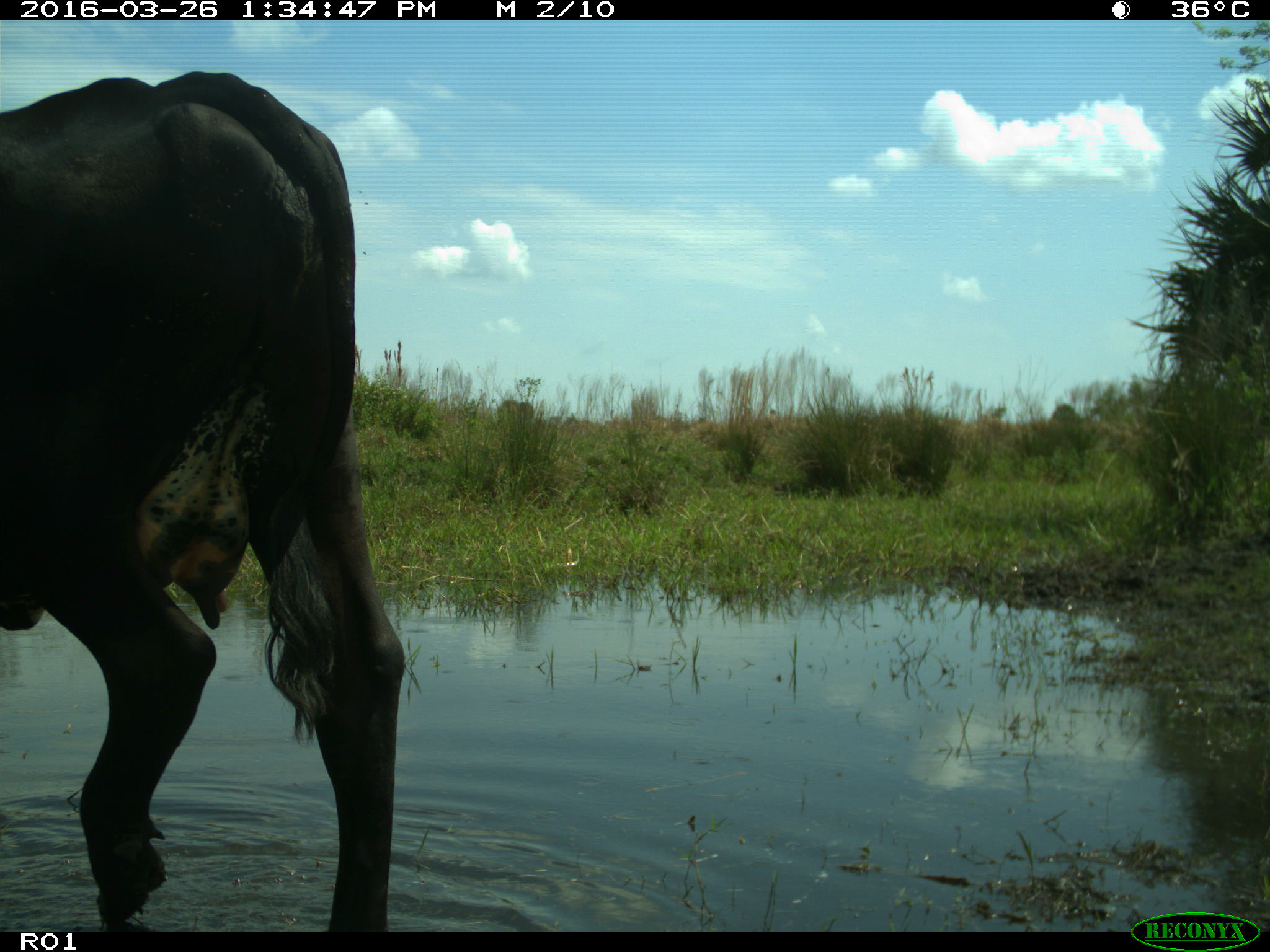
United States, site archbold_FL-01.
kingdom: Animalia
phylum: Chordata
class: Mammalia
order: Artiodactyla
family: Bovidae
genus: Bos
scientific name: Bos taurus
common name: domestic cow